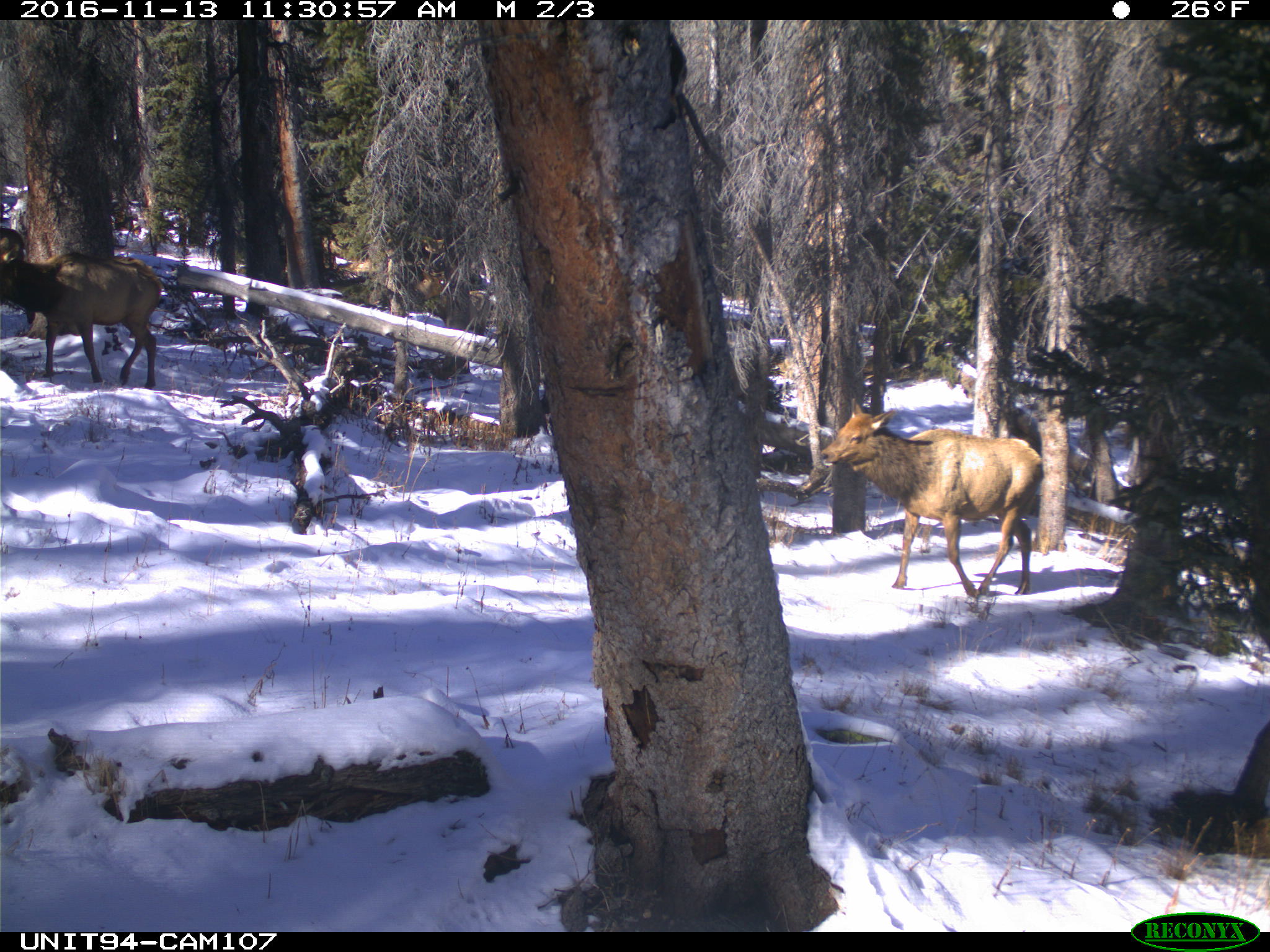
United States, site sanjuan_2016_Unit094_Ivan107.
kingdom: Animalia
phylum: Chordata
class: Mammalia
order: Artiodactyla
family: Cervidae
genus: Cervus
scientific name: Cervus elaphus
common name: red deer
Cervus elaphus (red deer).